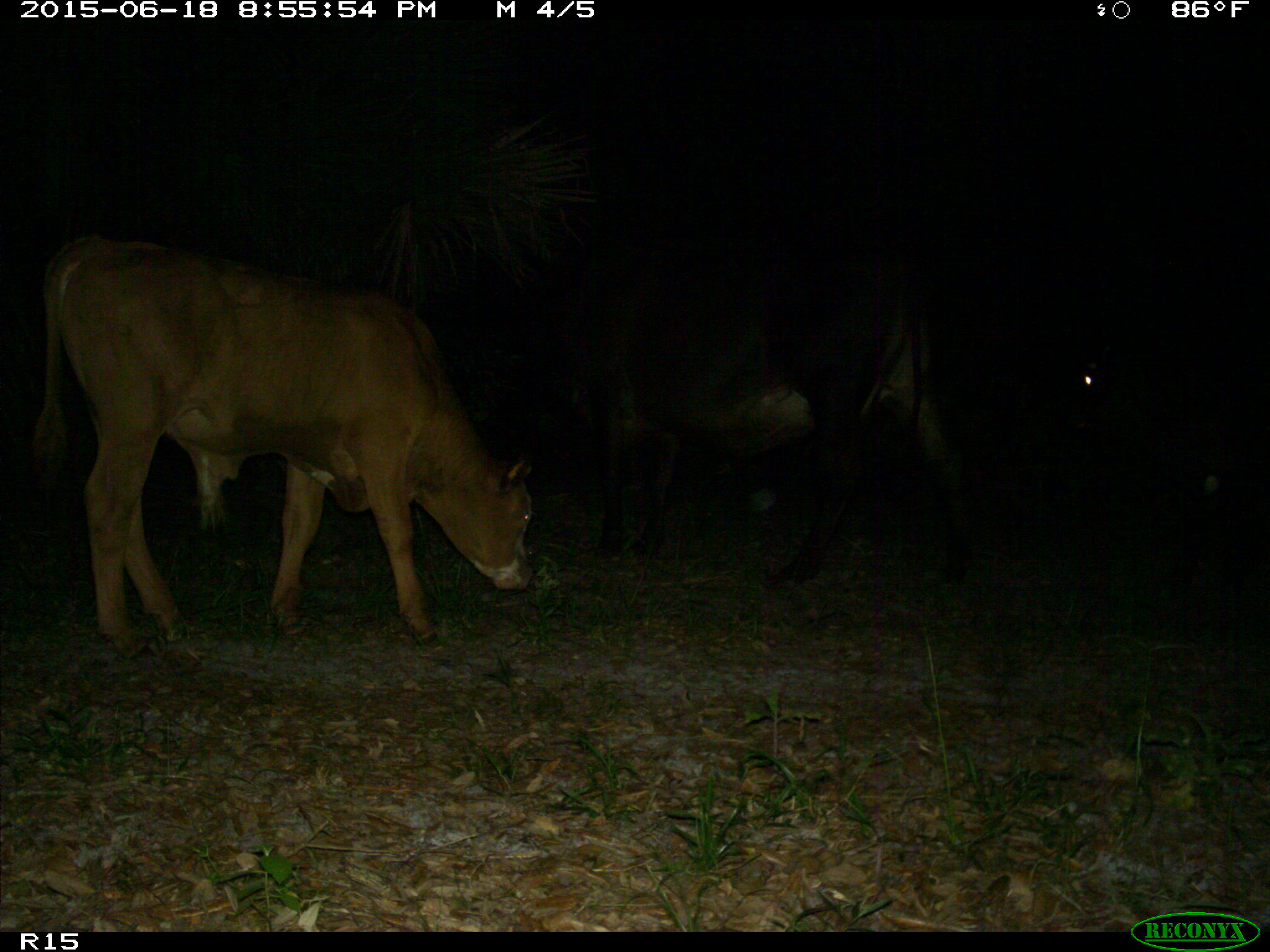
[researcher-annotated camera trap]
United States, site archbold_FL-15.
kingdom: Animalia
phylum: Chordata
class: Mammalia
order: Artiodactyla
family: Bovidae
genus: Bos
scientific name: Bos taurus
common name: domestic cow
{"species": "Bos taurus (domestic cow)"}